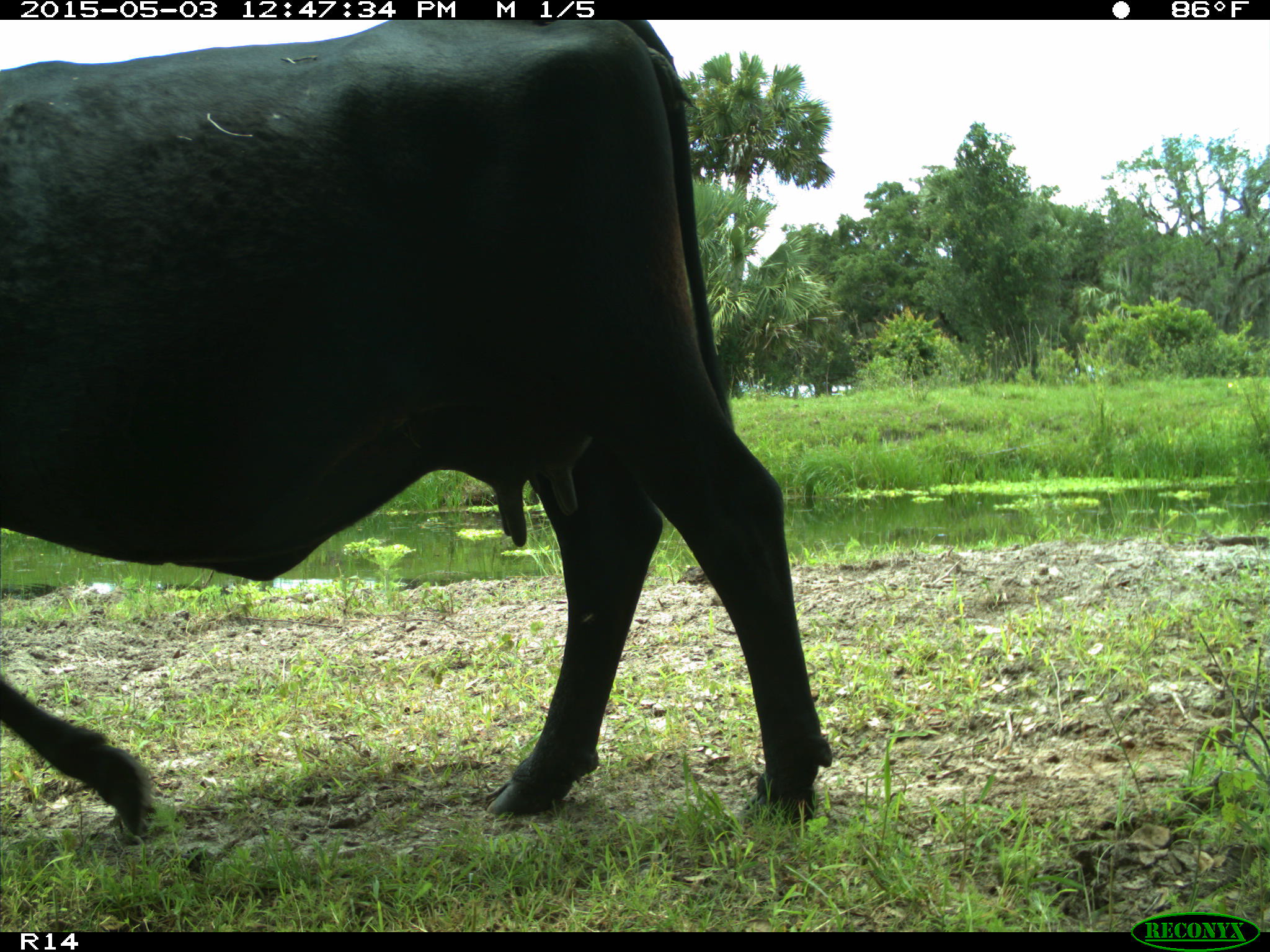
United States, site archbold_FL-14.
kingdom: Animalia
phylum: Chordata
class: Mammalia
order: Artiodactyla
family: Suidae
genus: Sus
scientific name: Sus scrofa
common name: wild boar